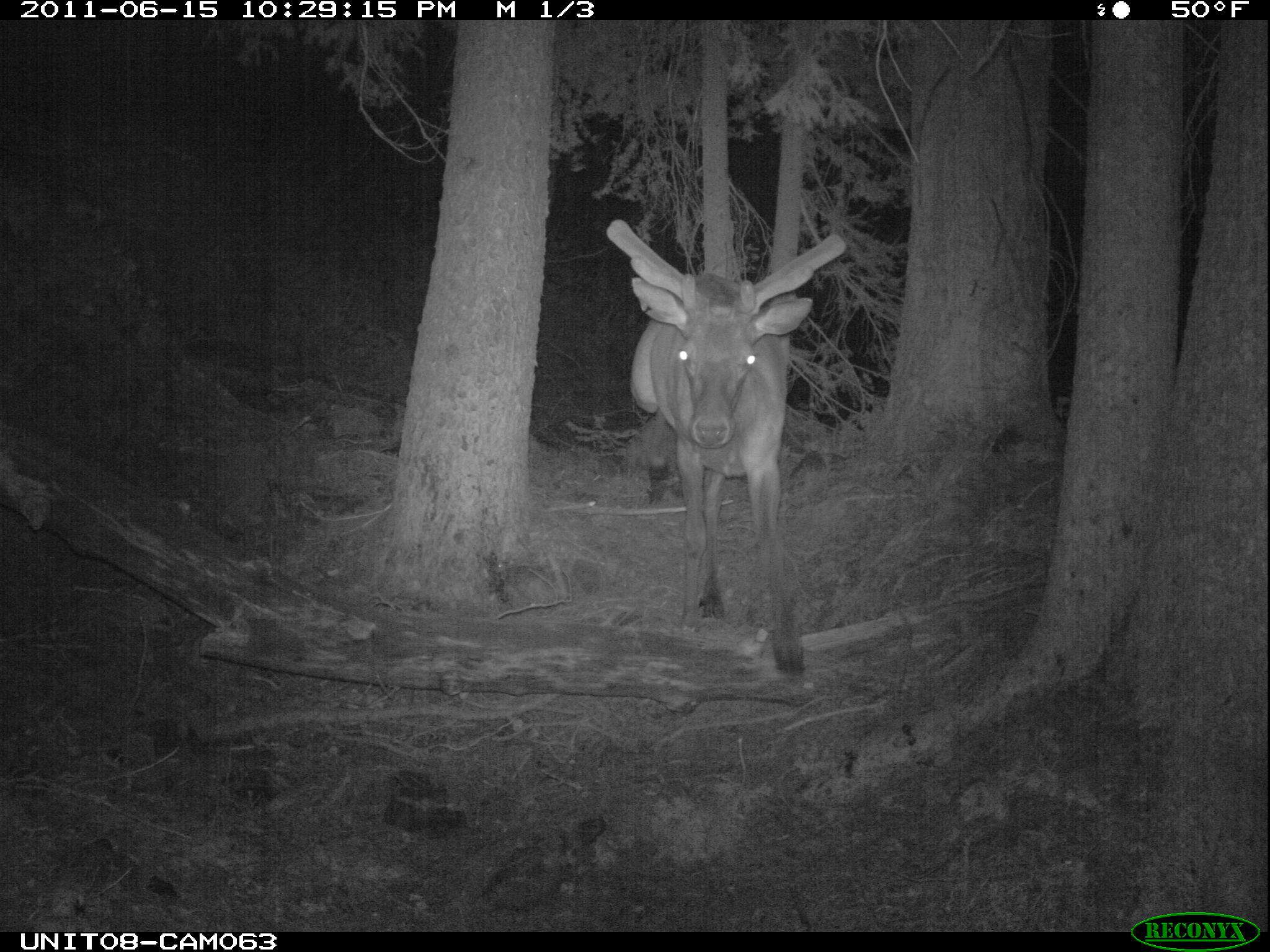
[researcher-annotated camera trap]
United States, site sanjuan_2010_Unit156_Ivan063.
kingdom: Animalia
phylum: Chordata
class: Mammalia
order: Artiodactyla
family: Cervidae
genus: Cervus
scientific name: Cervus elaphus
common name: red deer